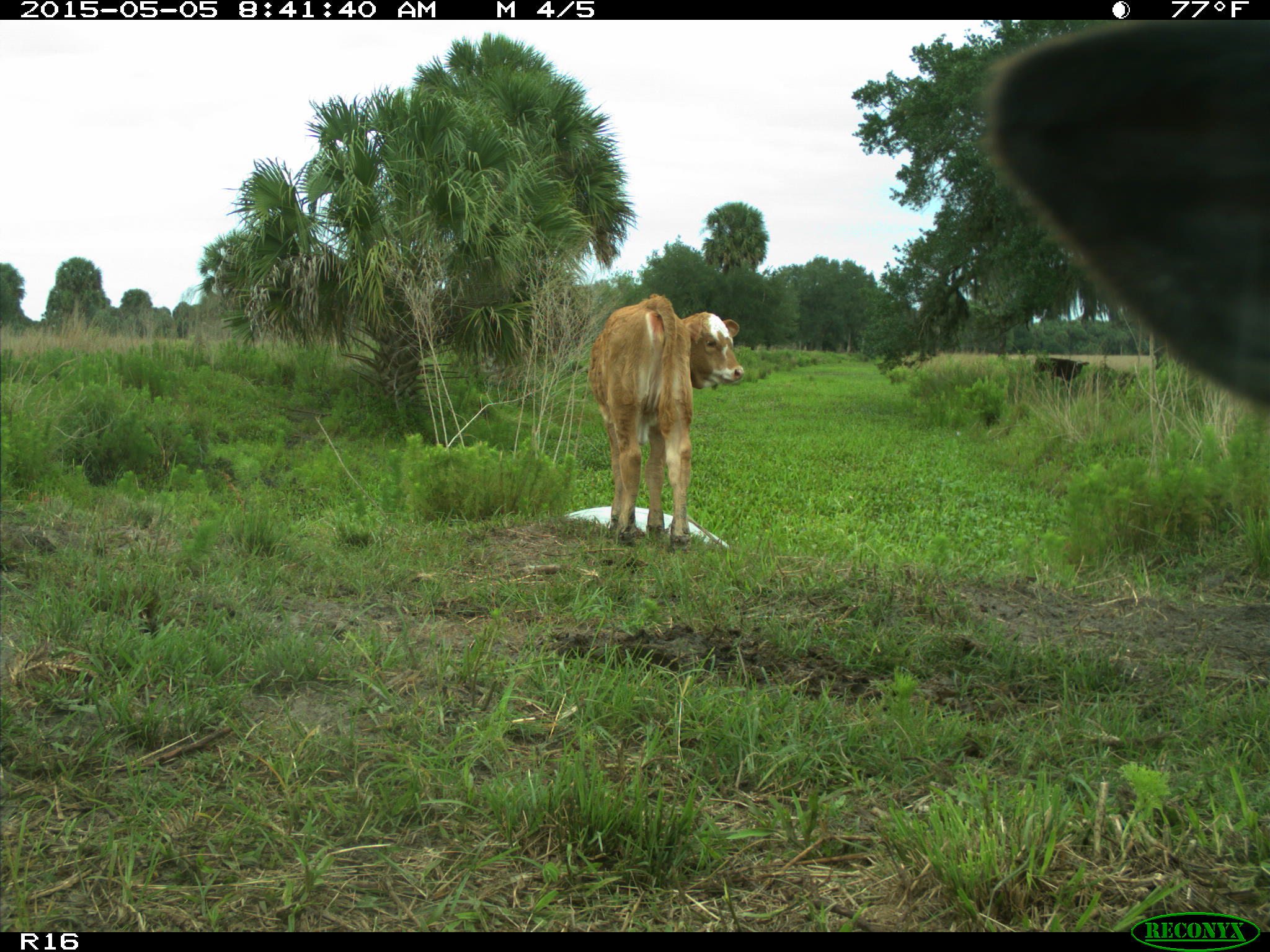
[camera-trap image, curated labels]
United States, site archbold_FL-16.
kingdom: Animalia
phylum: Chordata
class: Mammalia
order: Artiodactyla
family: Bovidae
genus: Bos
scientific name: Bos taurus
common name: domestic cow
Bos taurus (domestic cow).